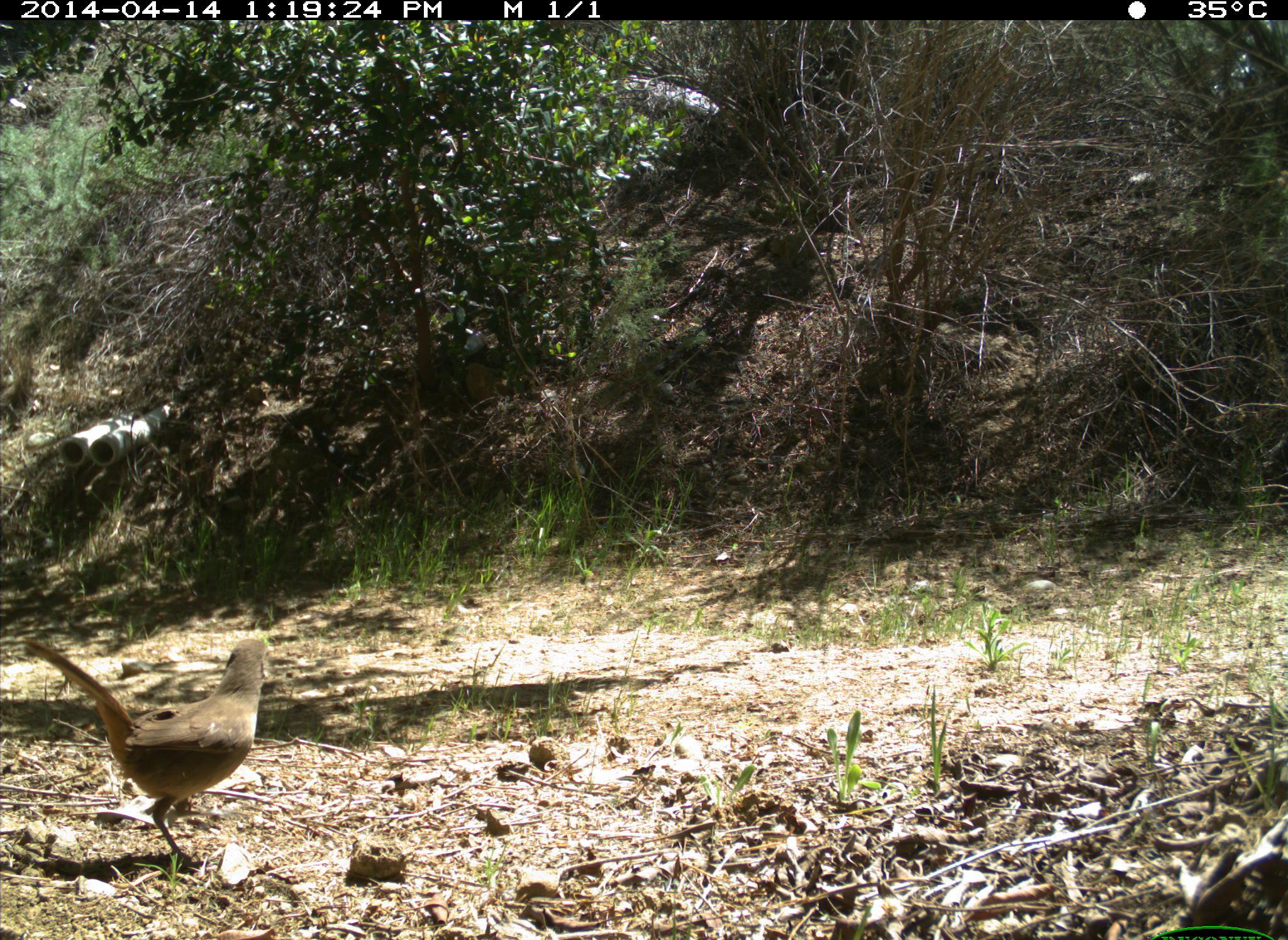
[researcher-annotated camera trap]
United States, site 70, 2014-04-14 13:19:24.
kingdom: Animalia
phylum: Chordata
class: Aves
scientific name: Aves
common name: bird